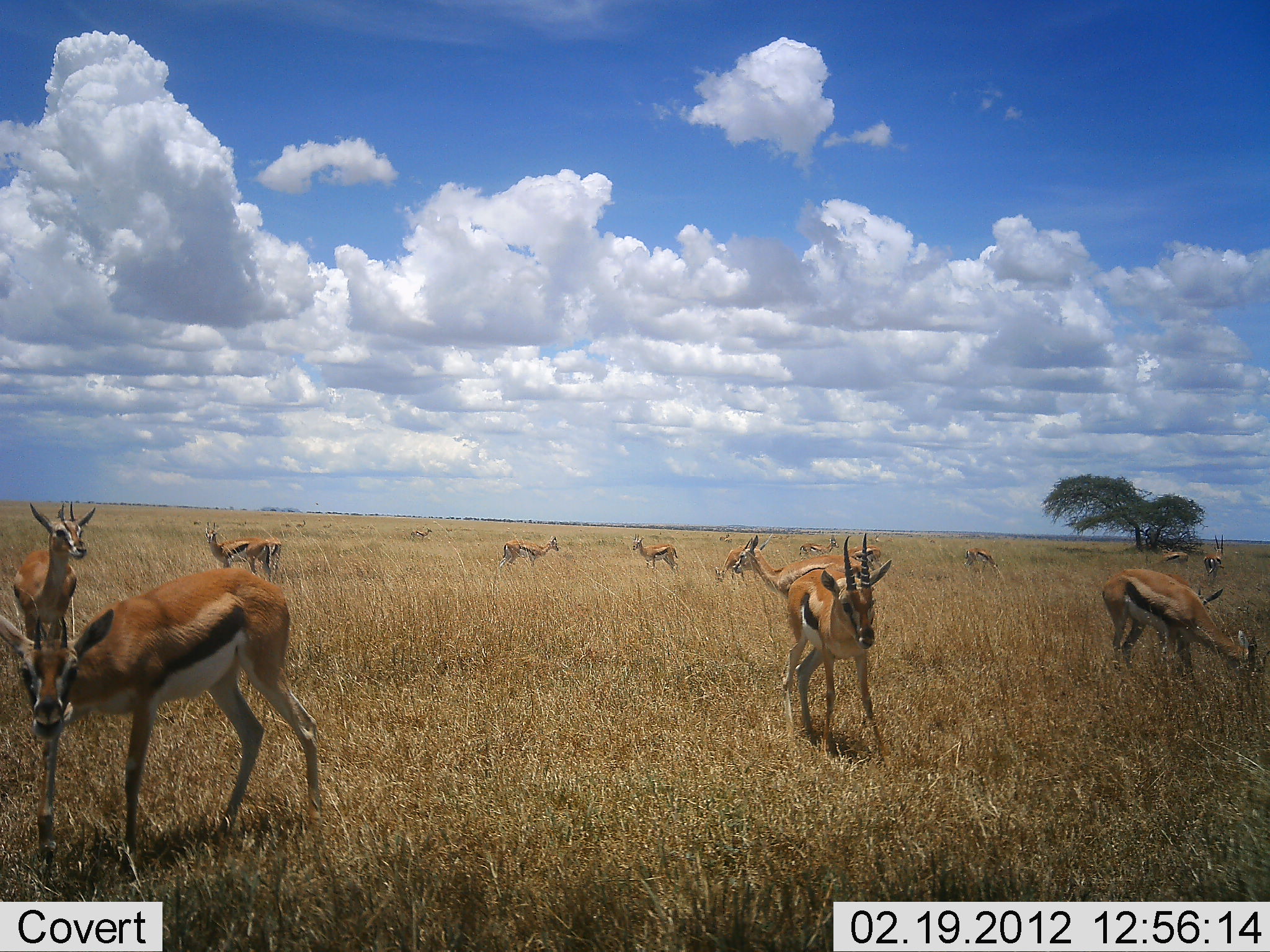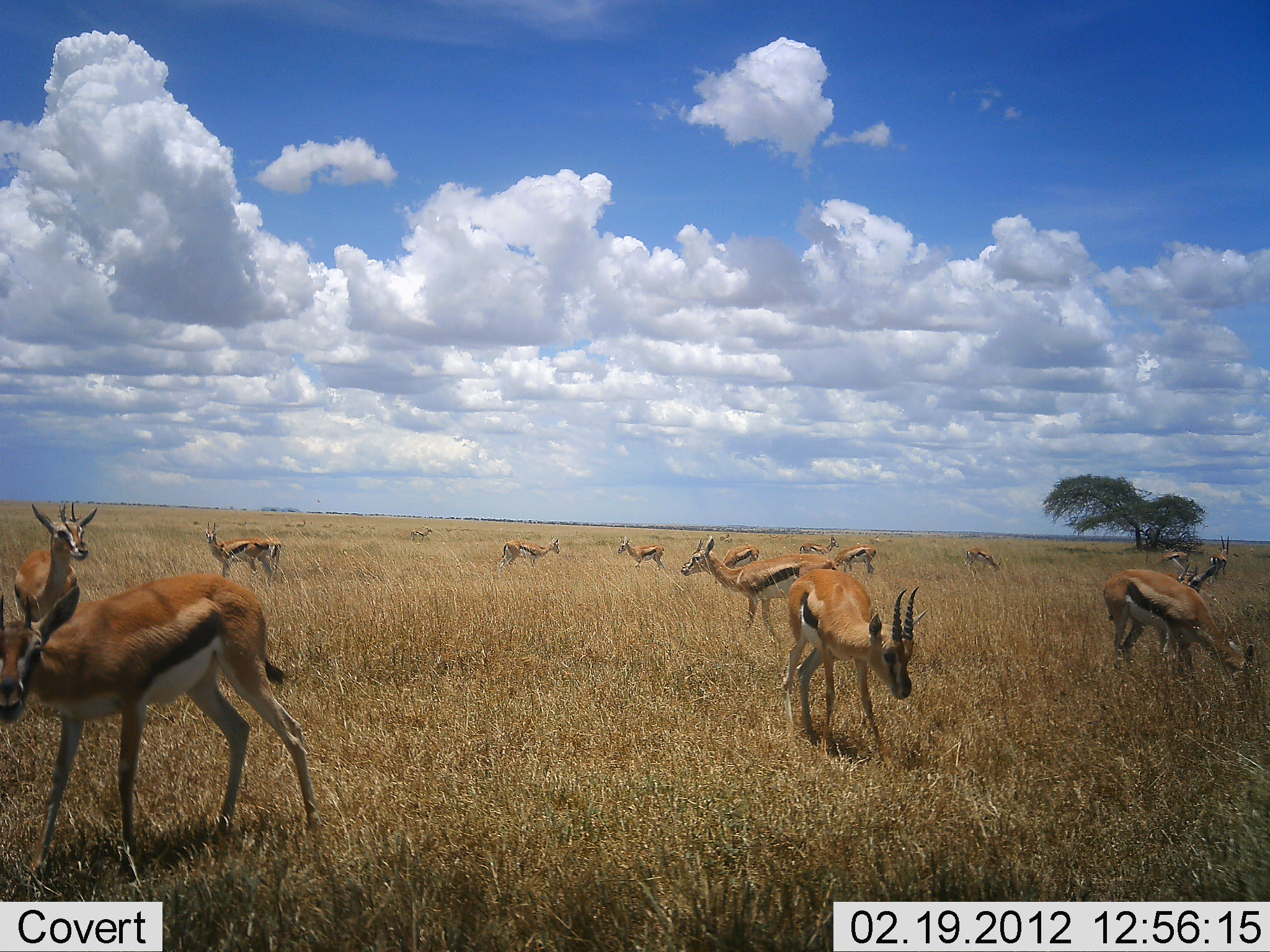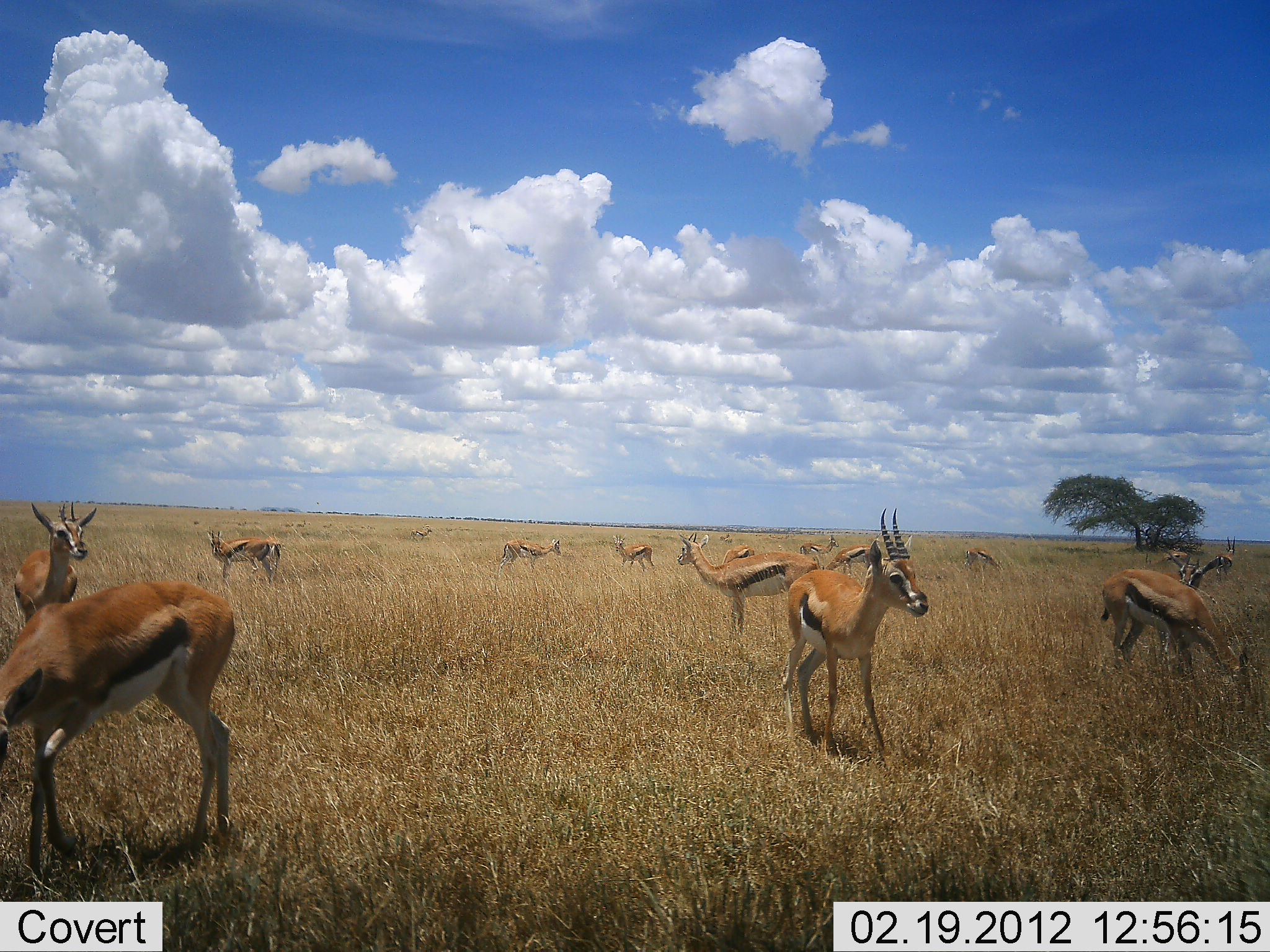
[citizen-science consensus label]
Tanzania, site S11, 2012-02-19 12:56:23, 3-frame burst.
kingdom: Animalia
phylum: Chordata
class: Mammalia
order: Artiodactyla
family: Bovidae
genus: Eudorcas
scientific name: Eudorcas thomsonii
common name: thomson's gazelle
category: gazellethomsons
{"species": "gazellethomsons (thomson's gazelle) (Eudorcas thomsonii)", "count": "11-50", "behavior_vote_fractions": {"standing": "73%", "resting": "13%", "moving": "53%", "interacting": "7%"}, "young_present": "13%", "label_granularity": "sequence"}